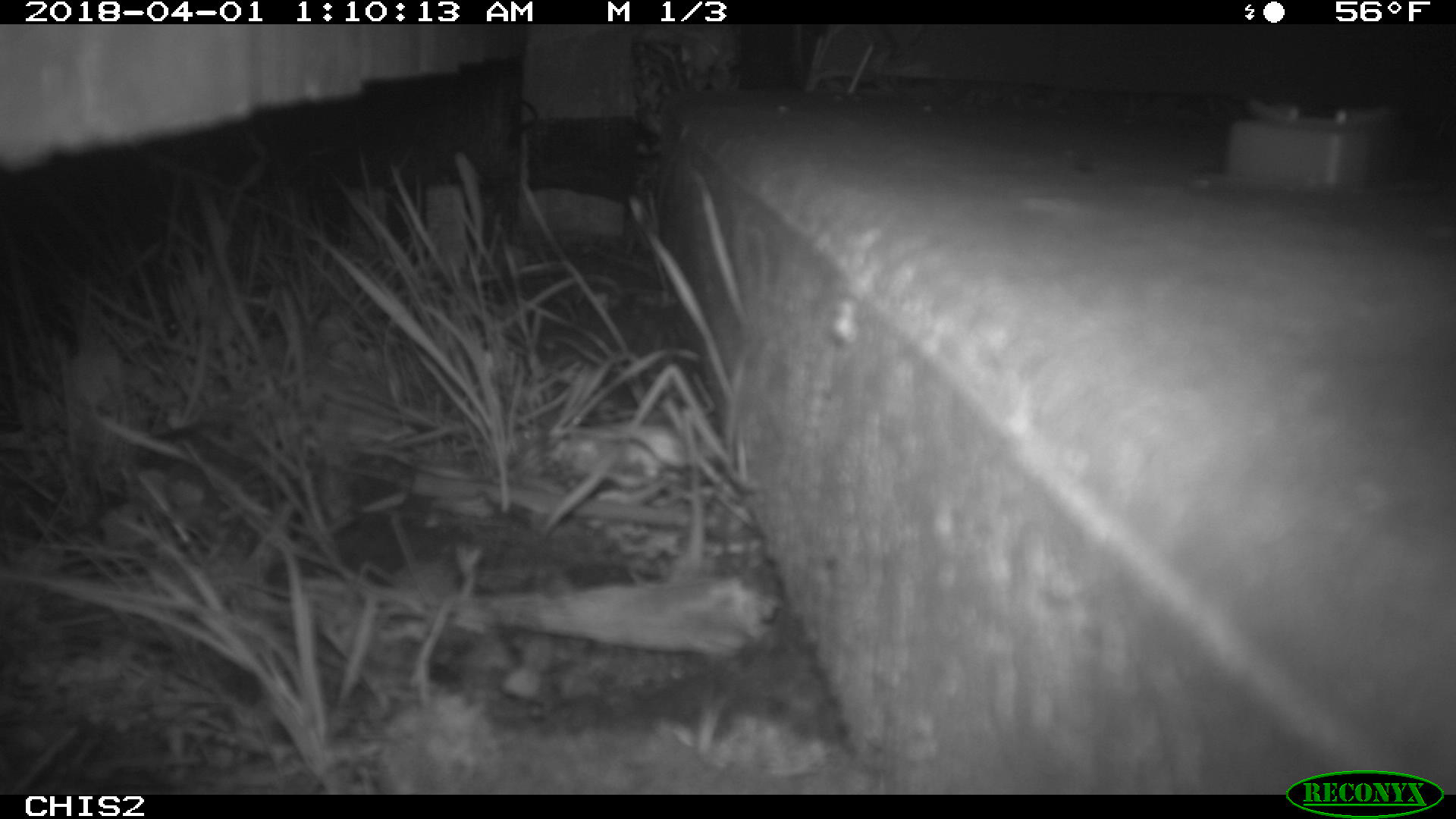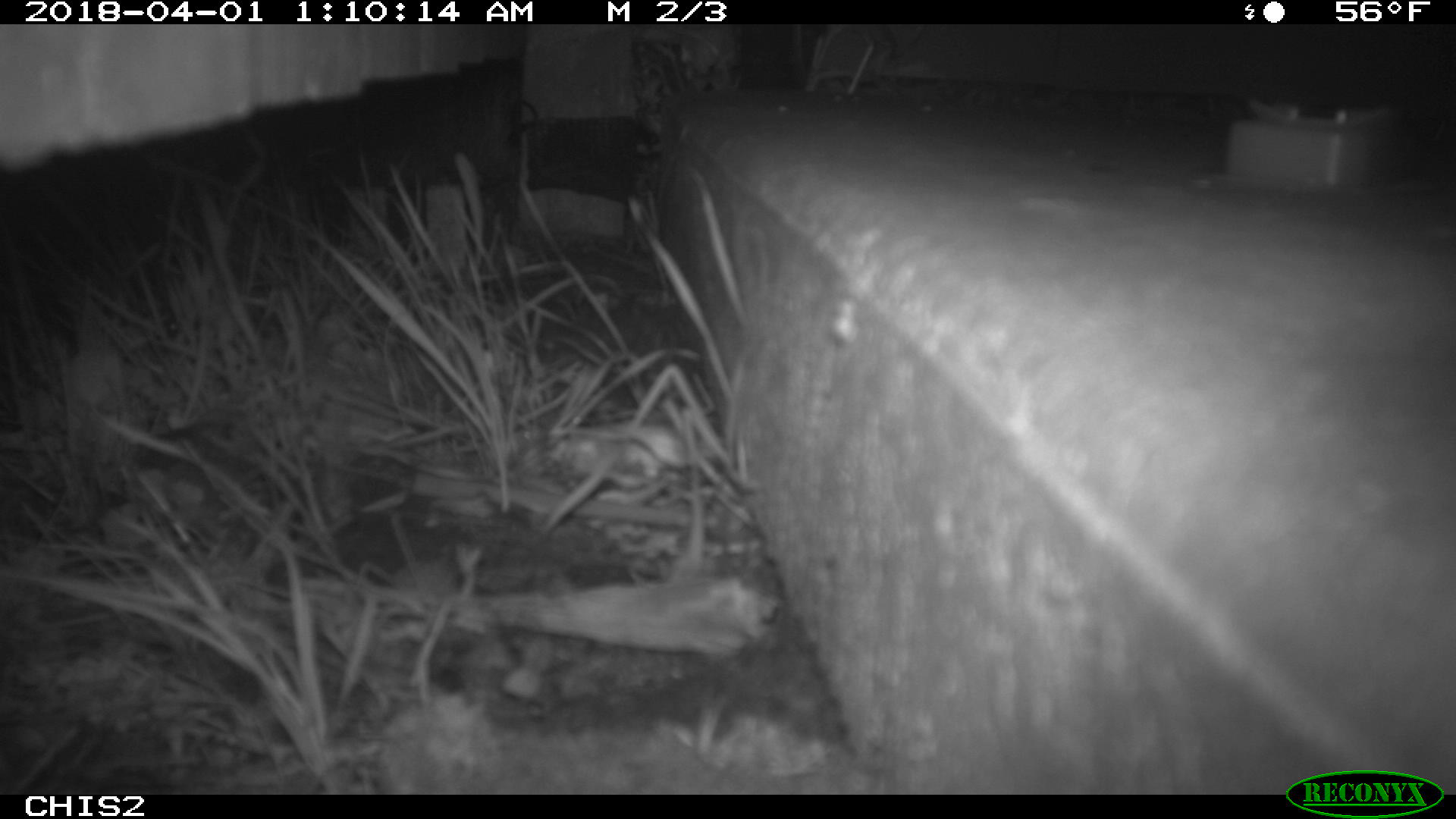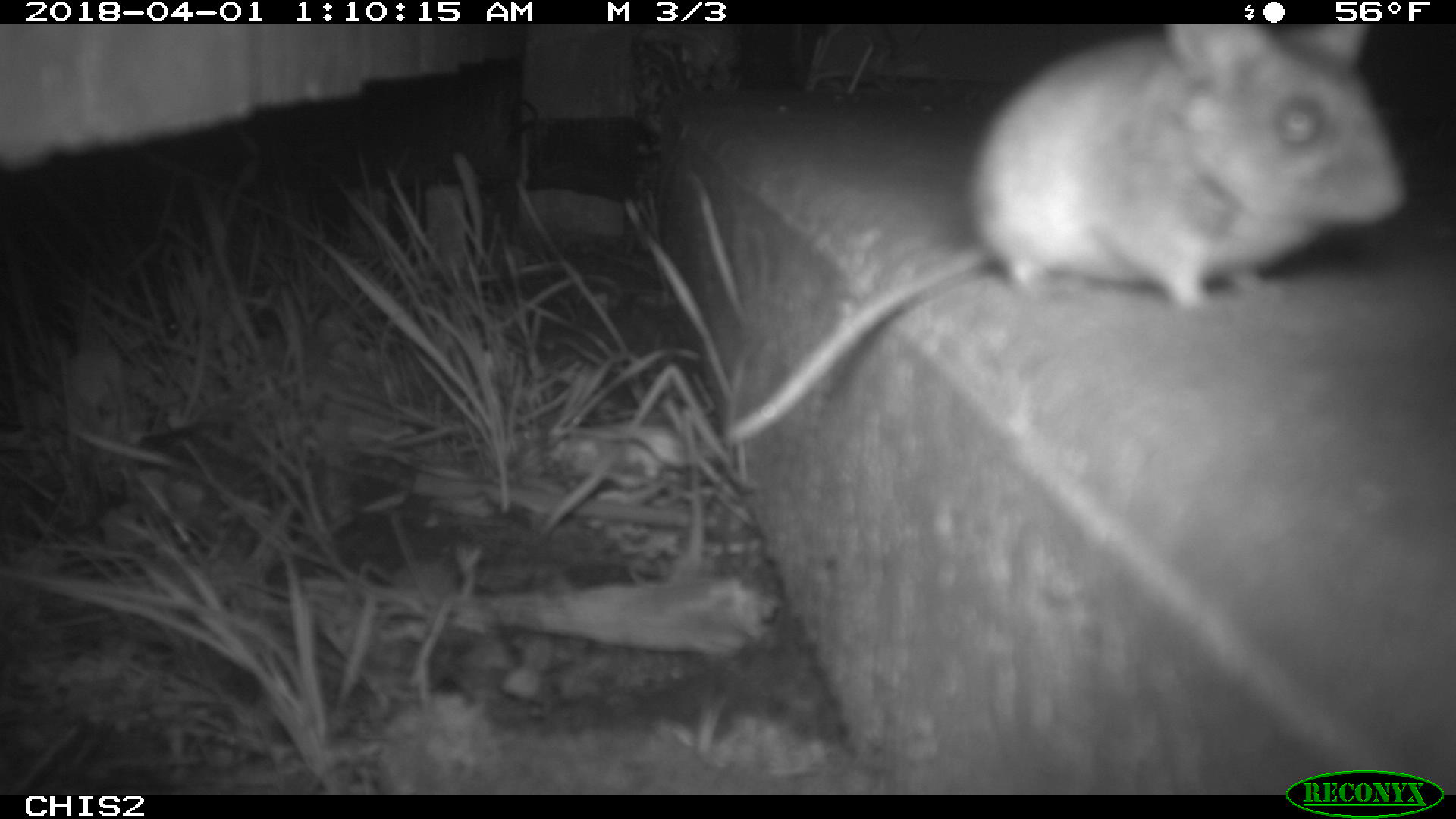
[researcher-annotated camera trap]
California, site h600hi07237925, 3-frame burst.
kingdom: Animalia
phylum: Chordata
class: Mammalia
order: Rodentia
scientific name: Rodentia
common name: rodent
Rodent (Rodentia).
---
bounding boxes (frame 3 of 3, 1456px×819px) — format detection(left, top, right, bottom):
rodent: detection(720, 21, 1404, 450)